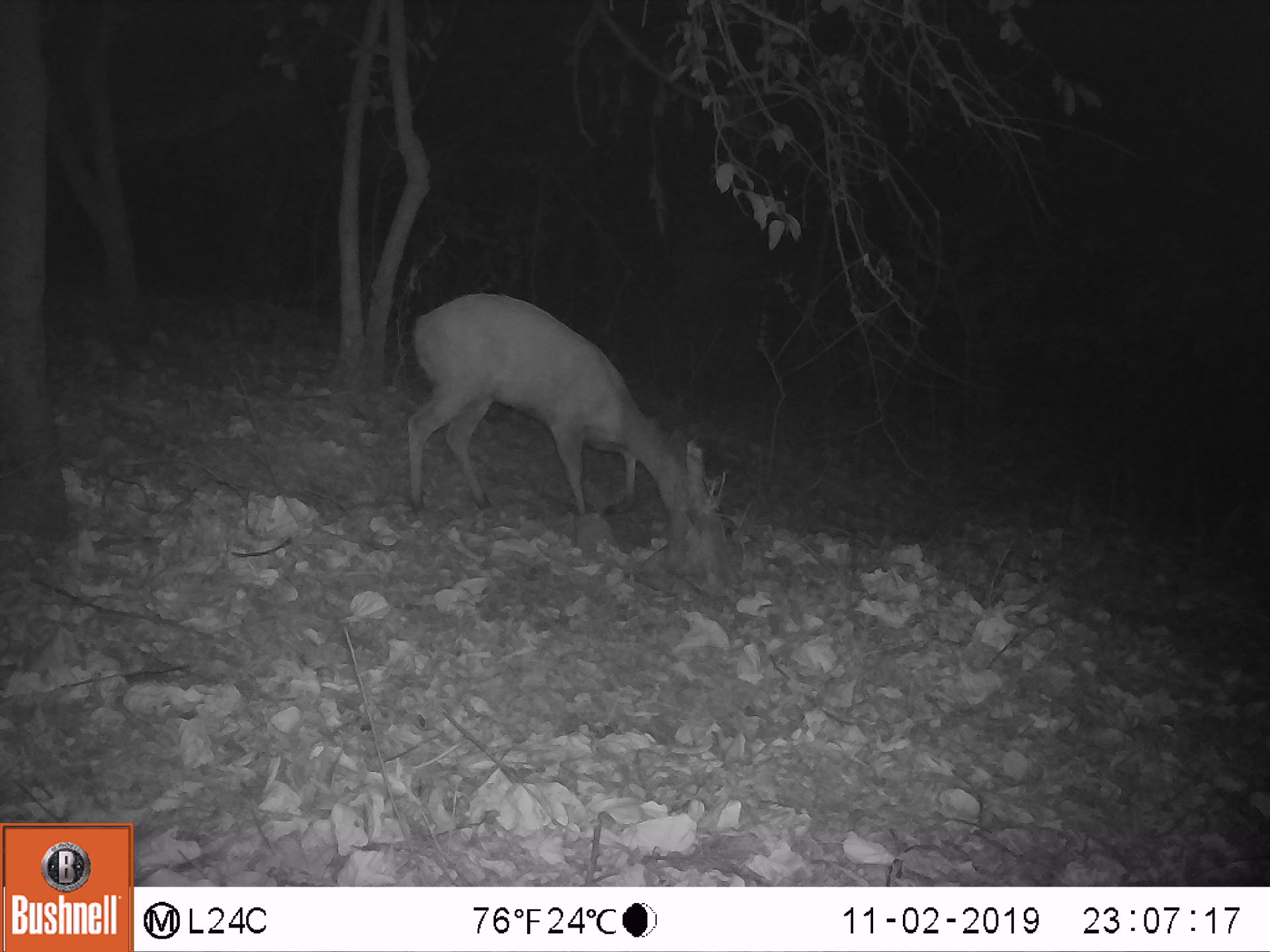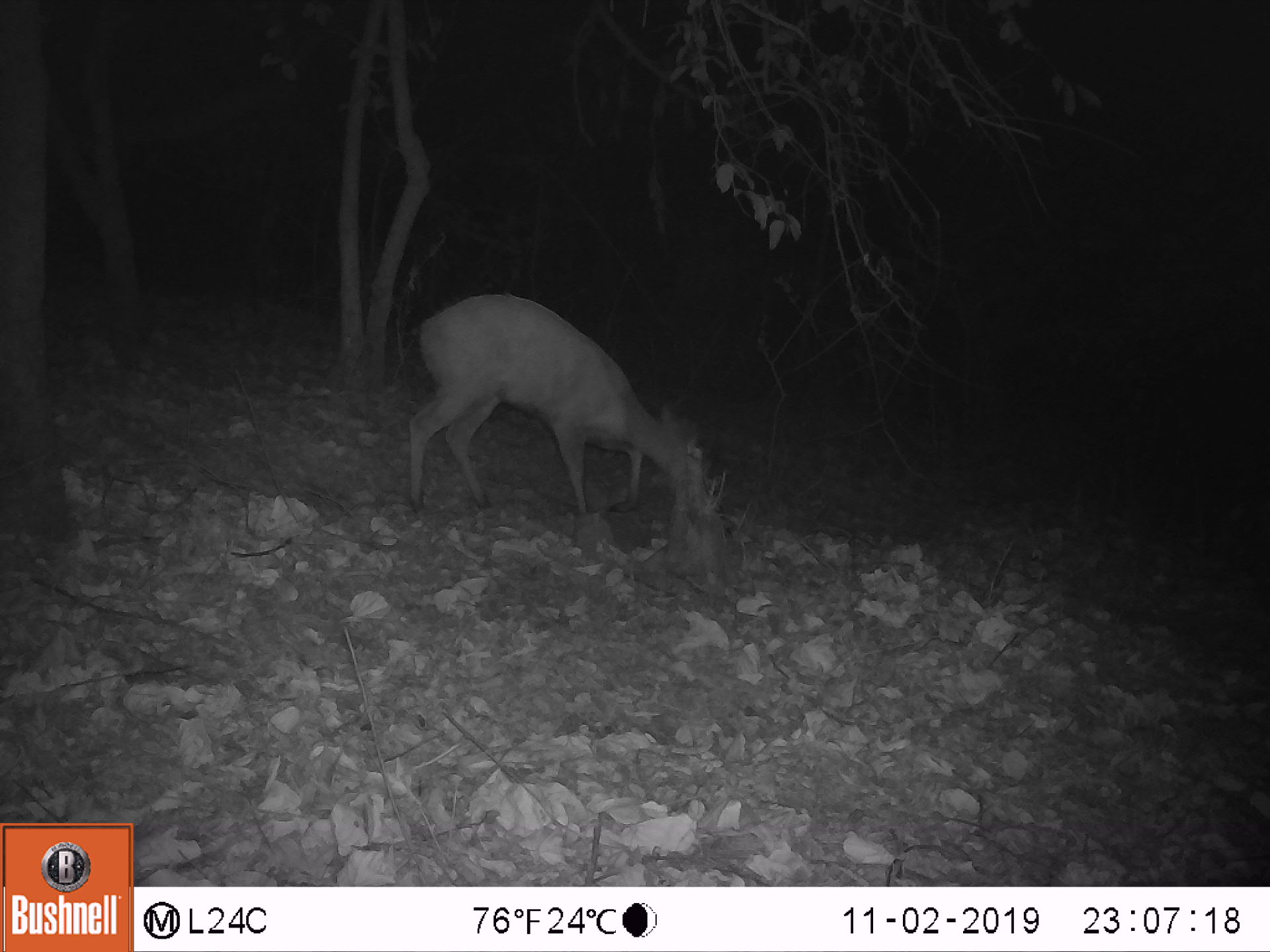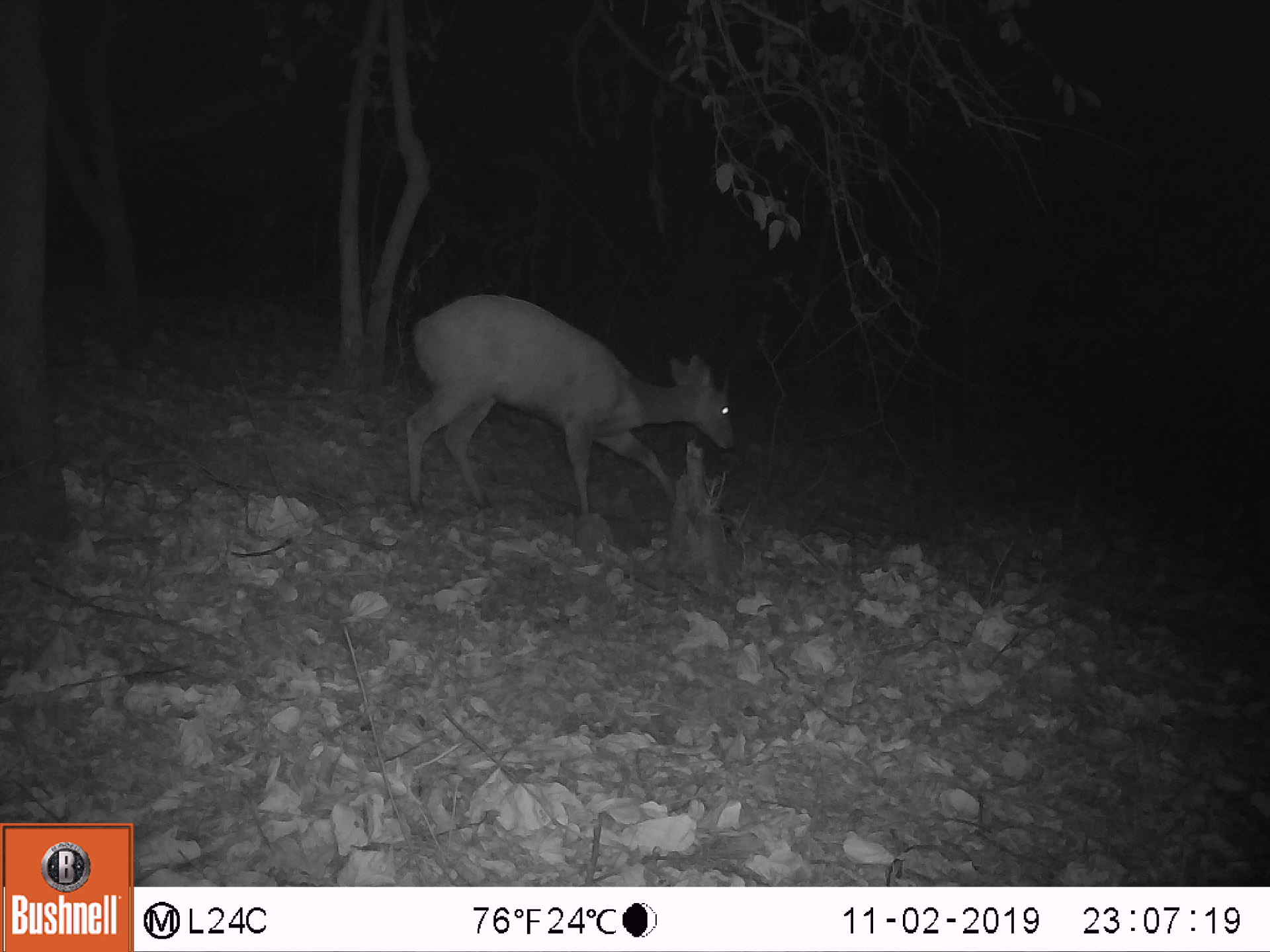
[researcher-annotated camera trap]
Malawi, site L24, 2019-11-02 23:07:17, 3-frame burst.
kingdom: Animalia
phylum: Chordata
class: Mammalia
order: Artiodactyla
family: Bovidae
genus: Tragelaphus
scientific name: Tragelaphus sylvaticus sylvaticus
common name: cape bushbuck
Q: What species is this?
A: Cape bushbuck (Tragelaphus sylvaticus sylvaticus).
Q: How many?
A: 1.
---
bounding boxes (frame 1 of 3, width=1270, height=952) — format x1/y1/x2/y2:
cape bushbuck: 388/279/726/540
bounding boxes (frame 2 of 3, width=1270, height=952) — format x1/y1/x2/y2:
cape bushbuck: 395/281/720/528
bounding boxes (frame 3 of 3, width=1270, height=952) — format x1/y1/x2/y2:
cape bushbuck: 397/282/746/533